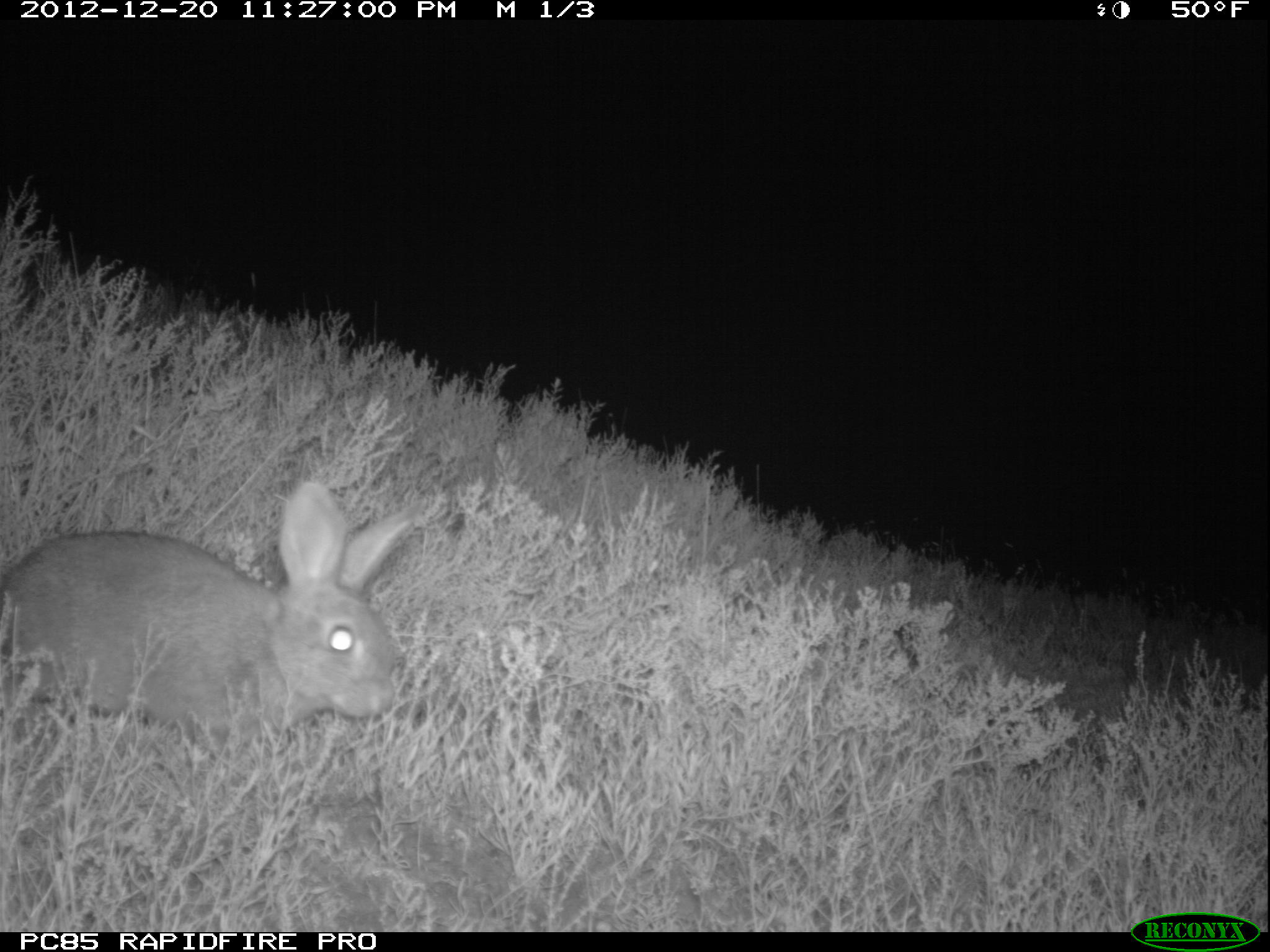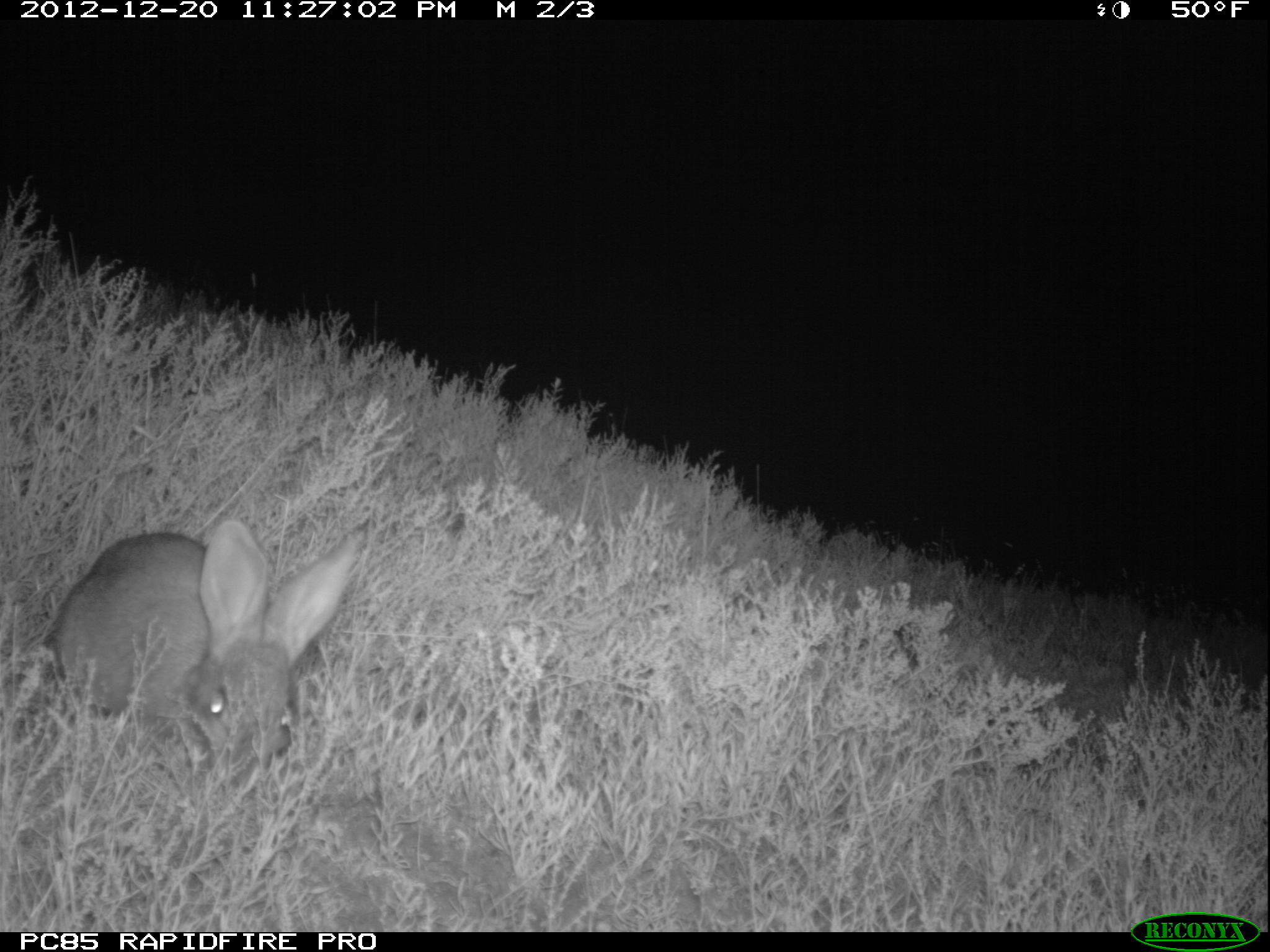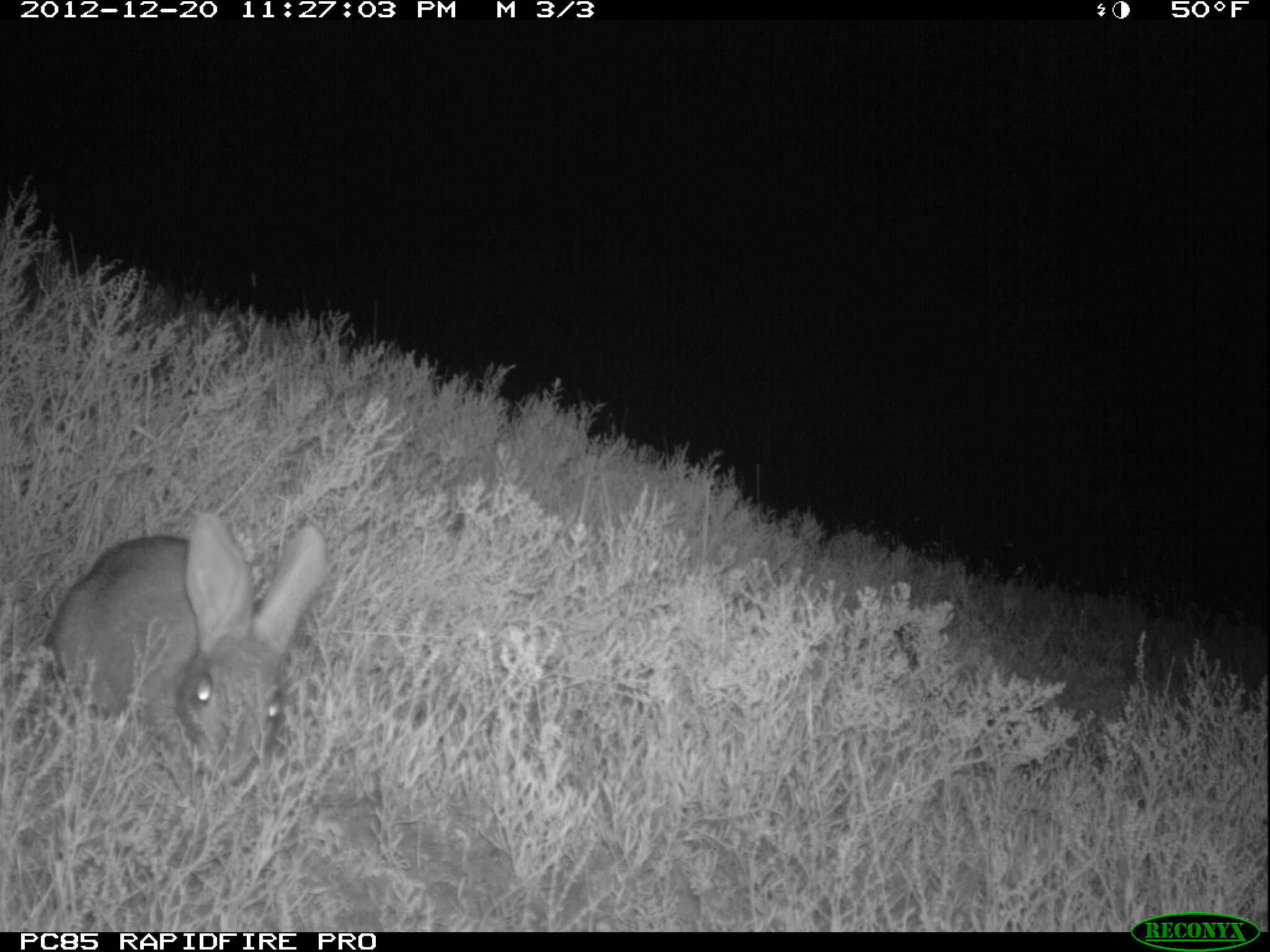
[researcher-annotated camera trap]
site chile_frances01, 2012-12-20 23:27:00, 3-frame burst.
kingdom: Animalia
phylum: Chordata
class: Mammalia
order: Lagomorpha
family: Leporidae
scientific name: Leporidae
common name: rabbits and hares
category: rabbit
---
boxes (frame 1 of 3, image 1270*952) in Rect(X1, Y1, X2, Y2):
rabbit: Rect(0, 482, 424, 772)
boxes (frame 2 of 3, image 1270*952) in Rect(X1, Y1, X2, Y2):
rabbit: Rect(40, 518, 363, 790)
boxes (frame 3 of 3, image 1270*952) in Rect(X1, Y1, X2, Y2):
rabbit: Rect(37, 513, 329, 788)